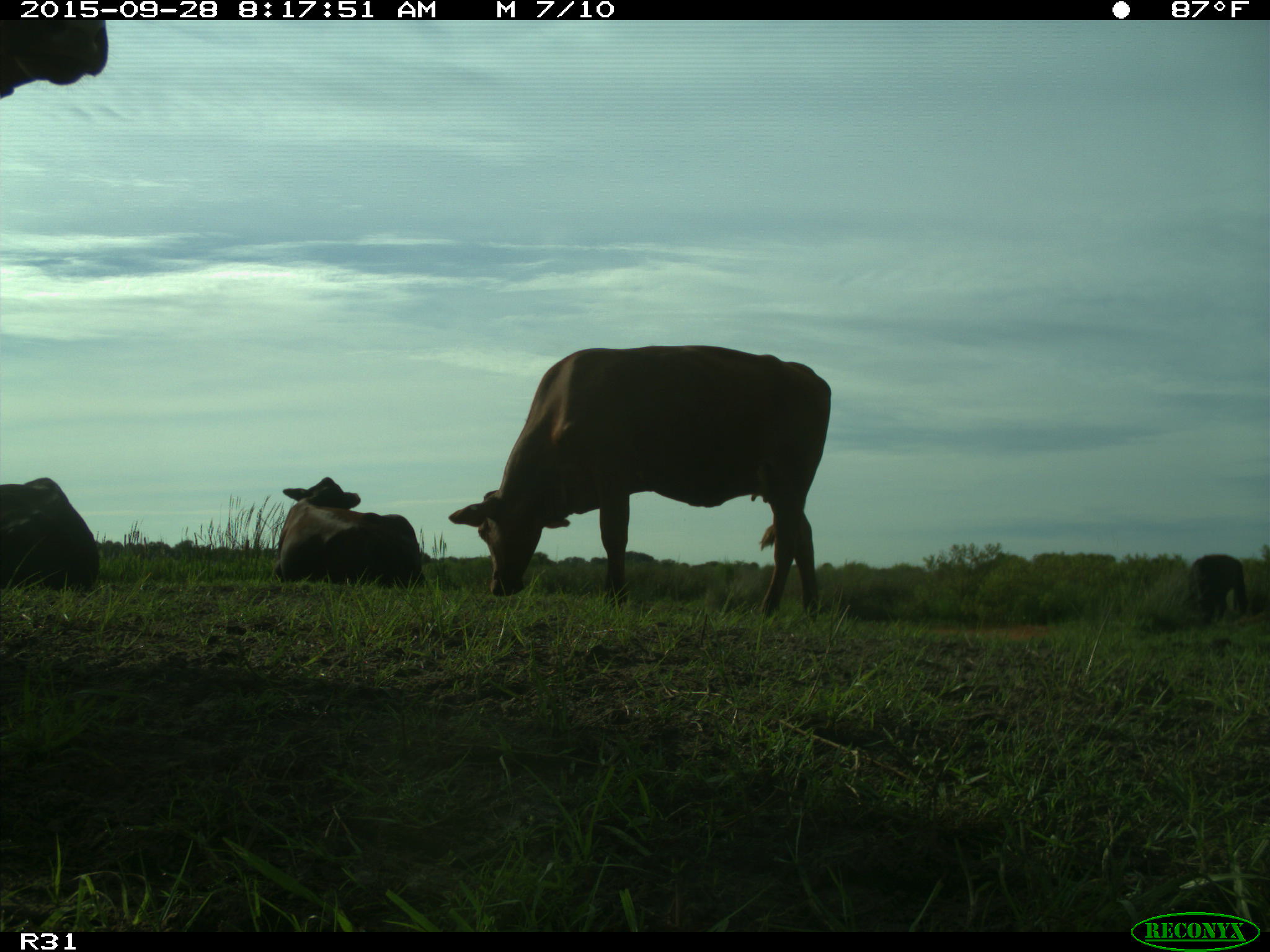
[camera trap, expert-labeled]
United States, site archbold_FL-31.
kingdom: Animalia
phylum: Chordata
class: Mammalia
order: Artiodactyla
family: Bovidae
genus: Bos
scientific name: Bos taurus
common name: domestic cow